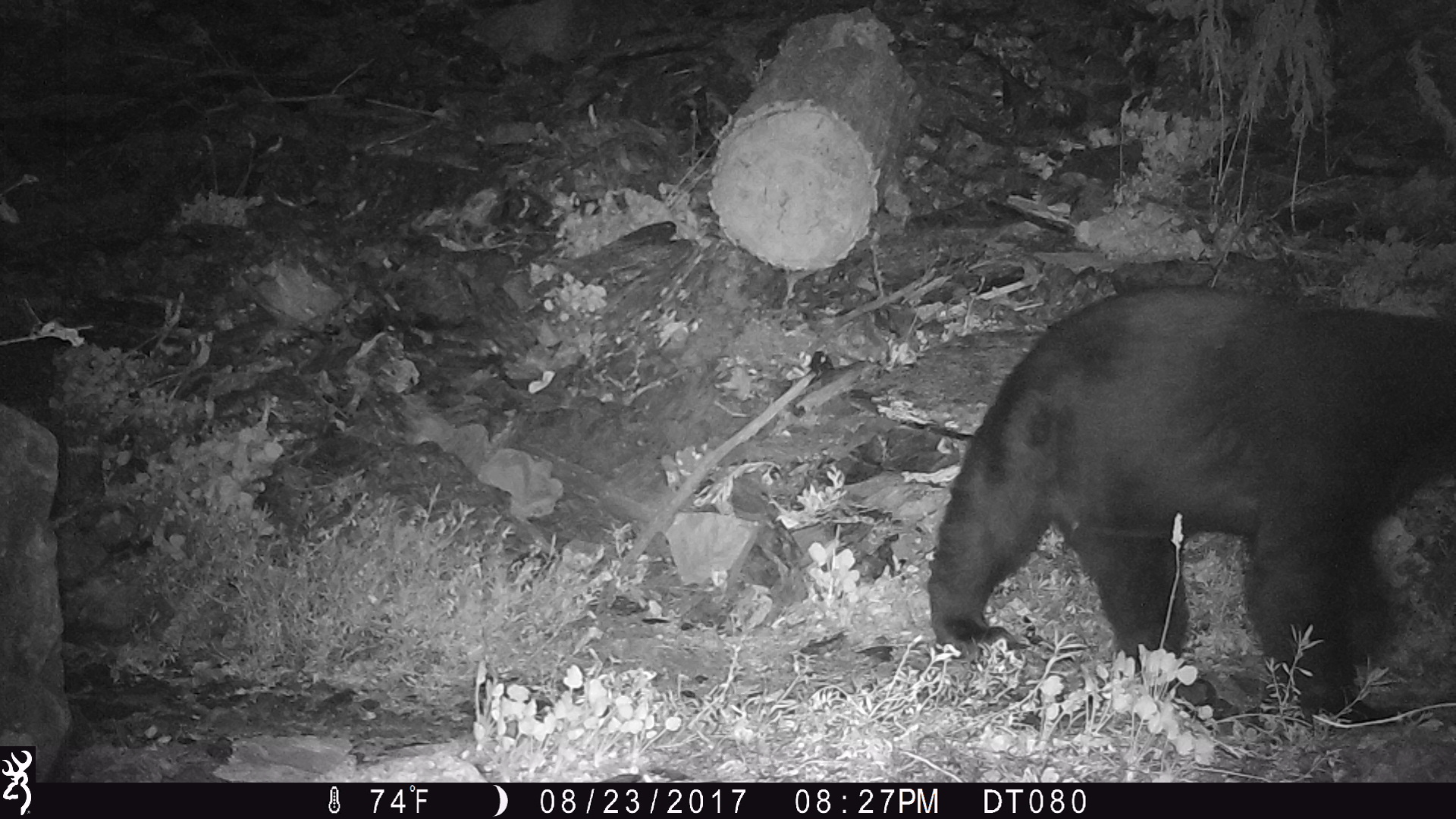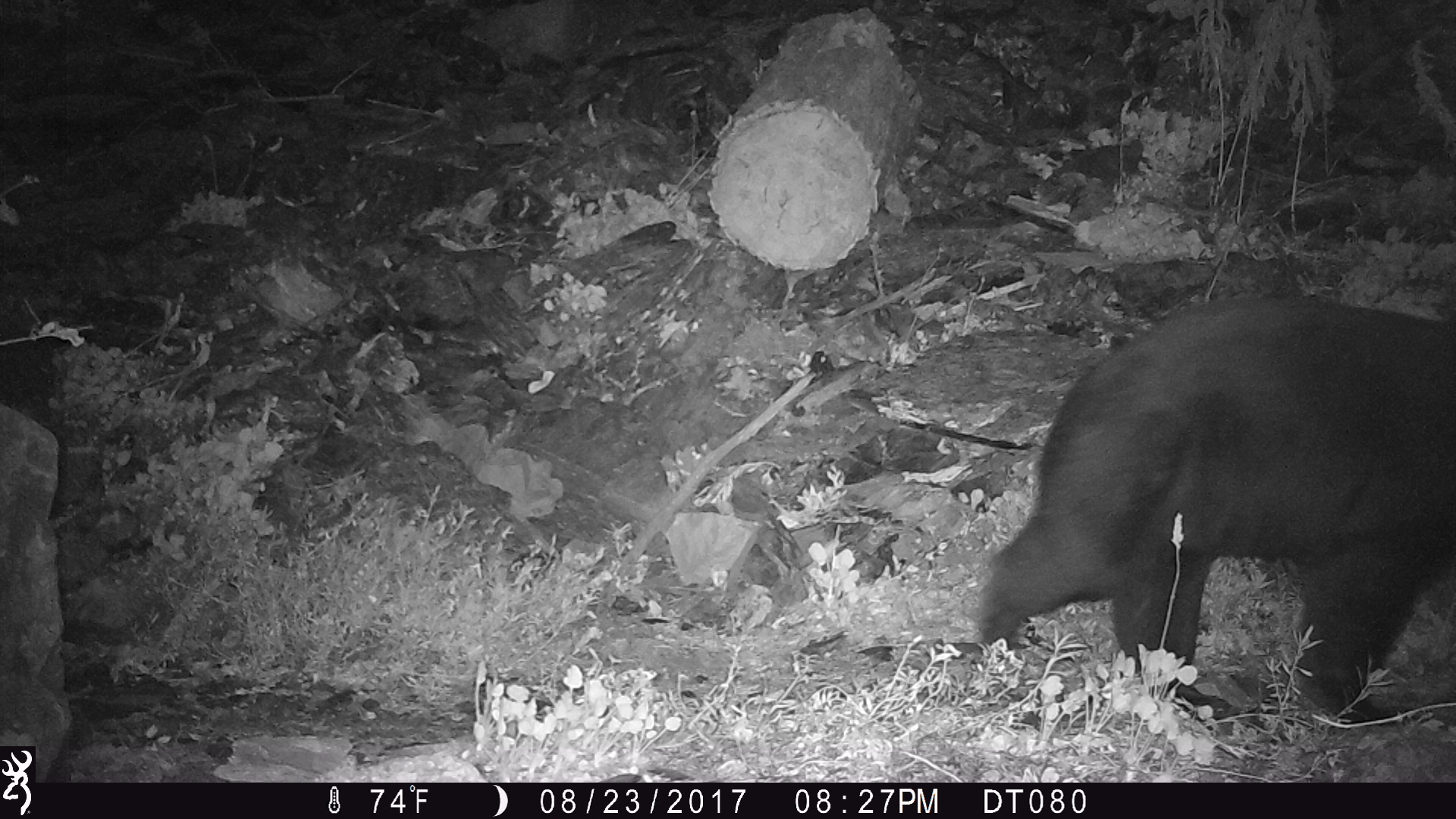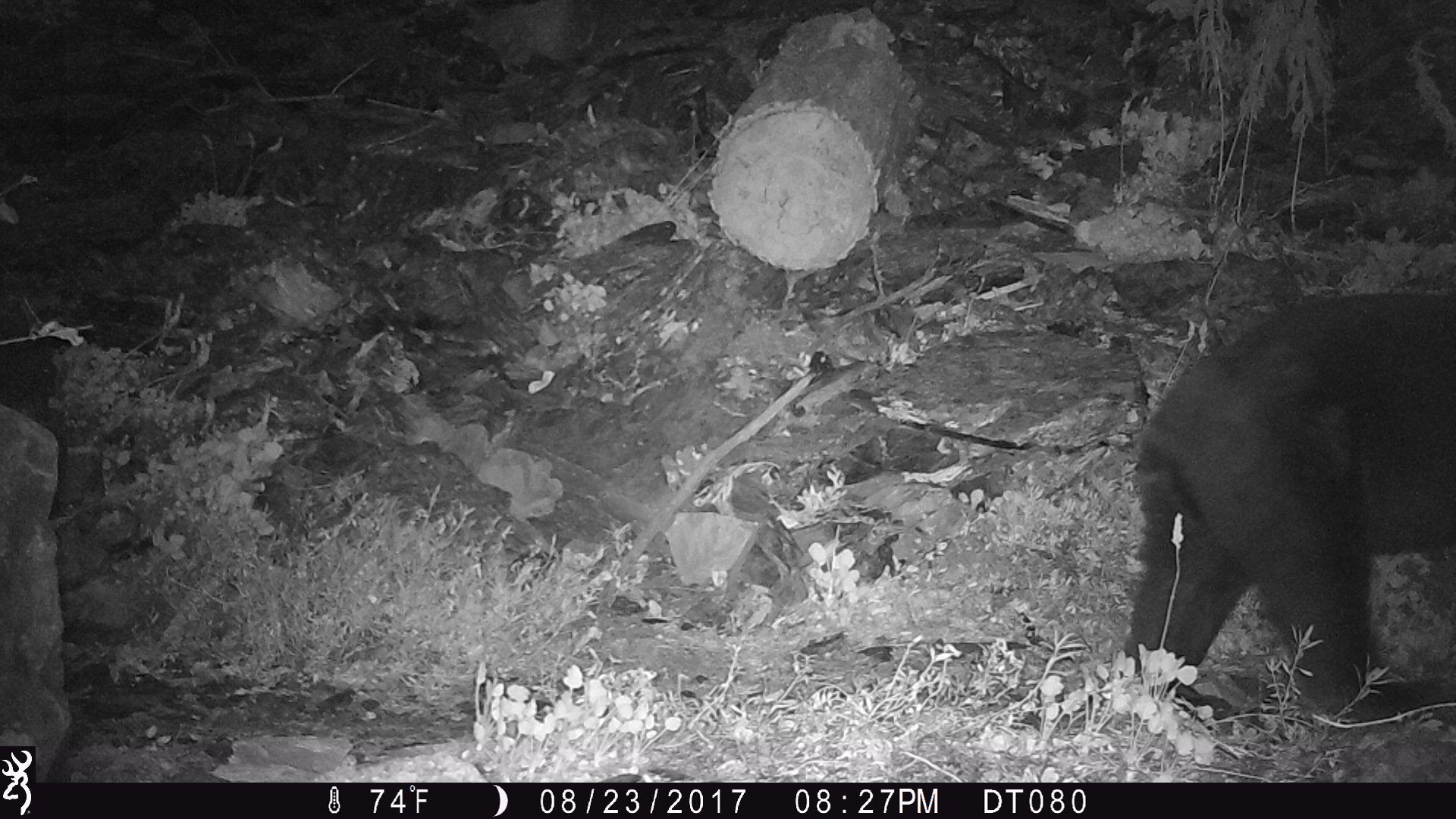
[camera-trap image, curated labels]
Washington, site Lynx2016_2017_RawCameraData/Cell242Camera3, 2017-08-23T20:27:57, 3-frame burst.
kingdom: Animalia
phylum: Chordata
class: Mammalia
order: Carnivora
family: Ursidae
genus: Ursus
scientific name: Ursus americanus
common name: american black bear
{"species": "Ursus americanus (american black bear)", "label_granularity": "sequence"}